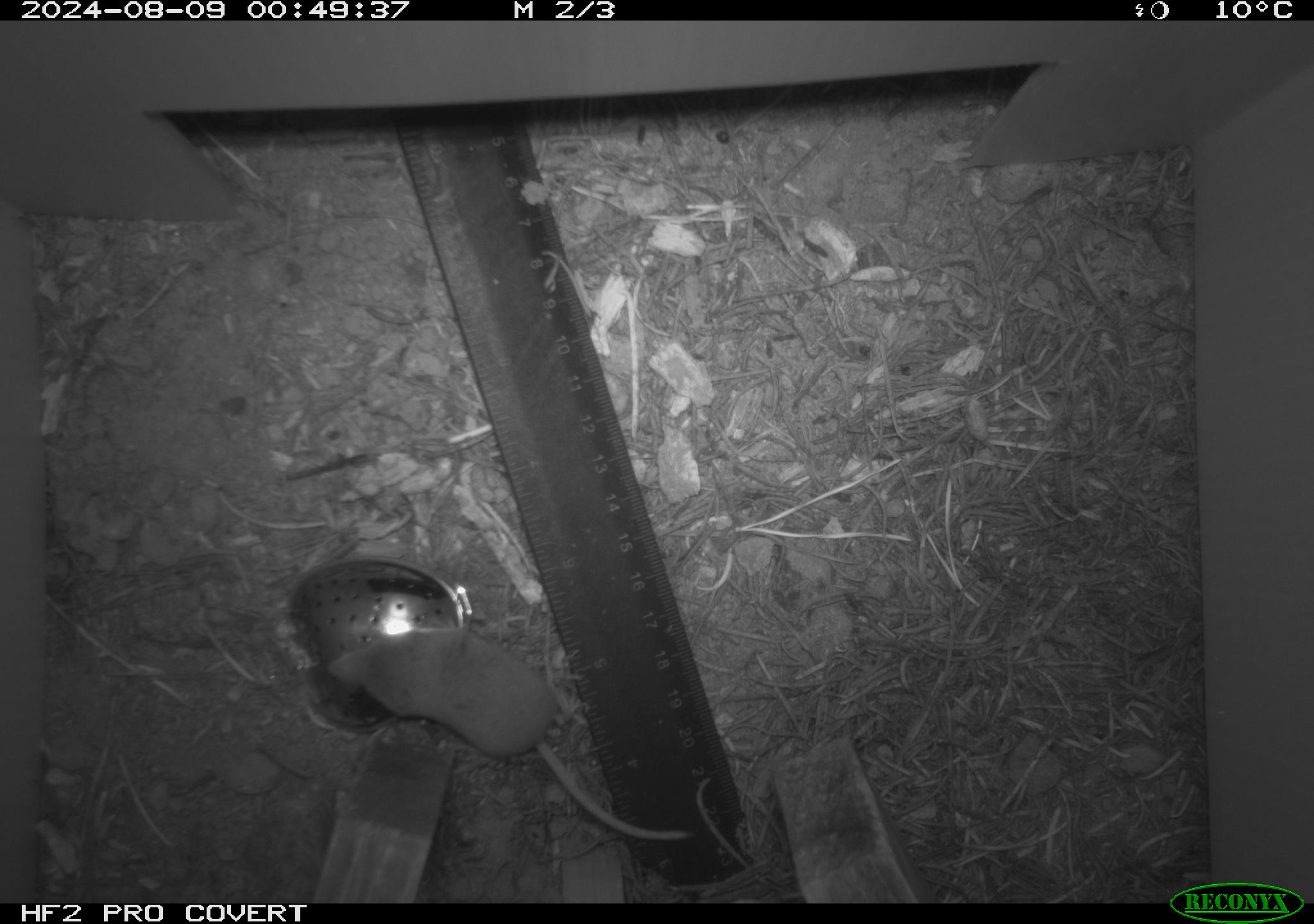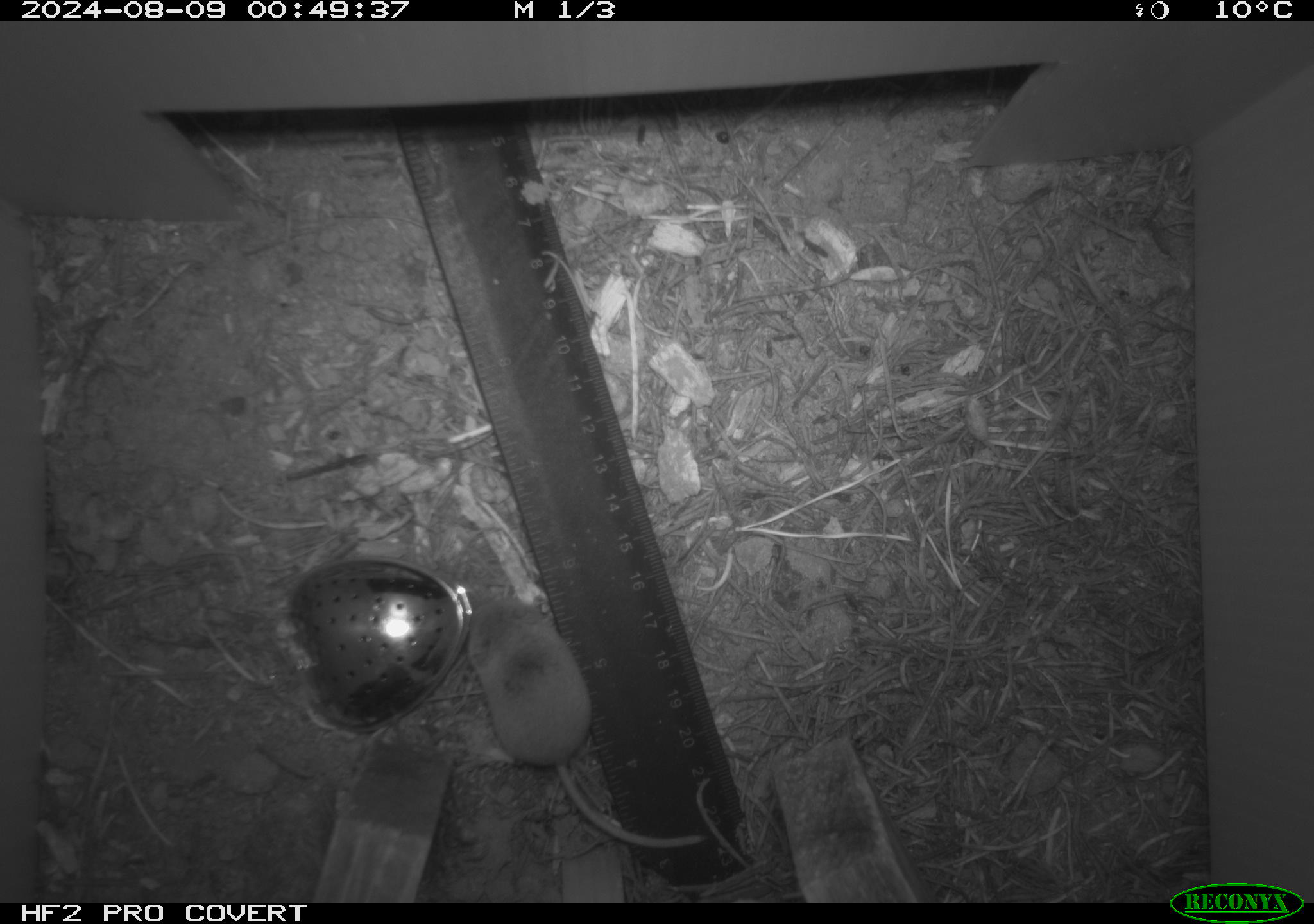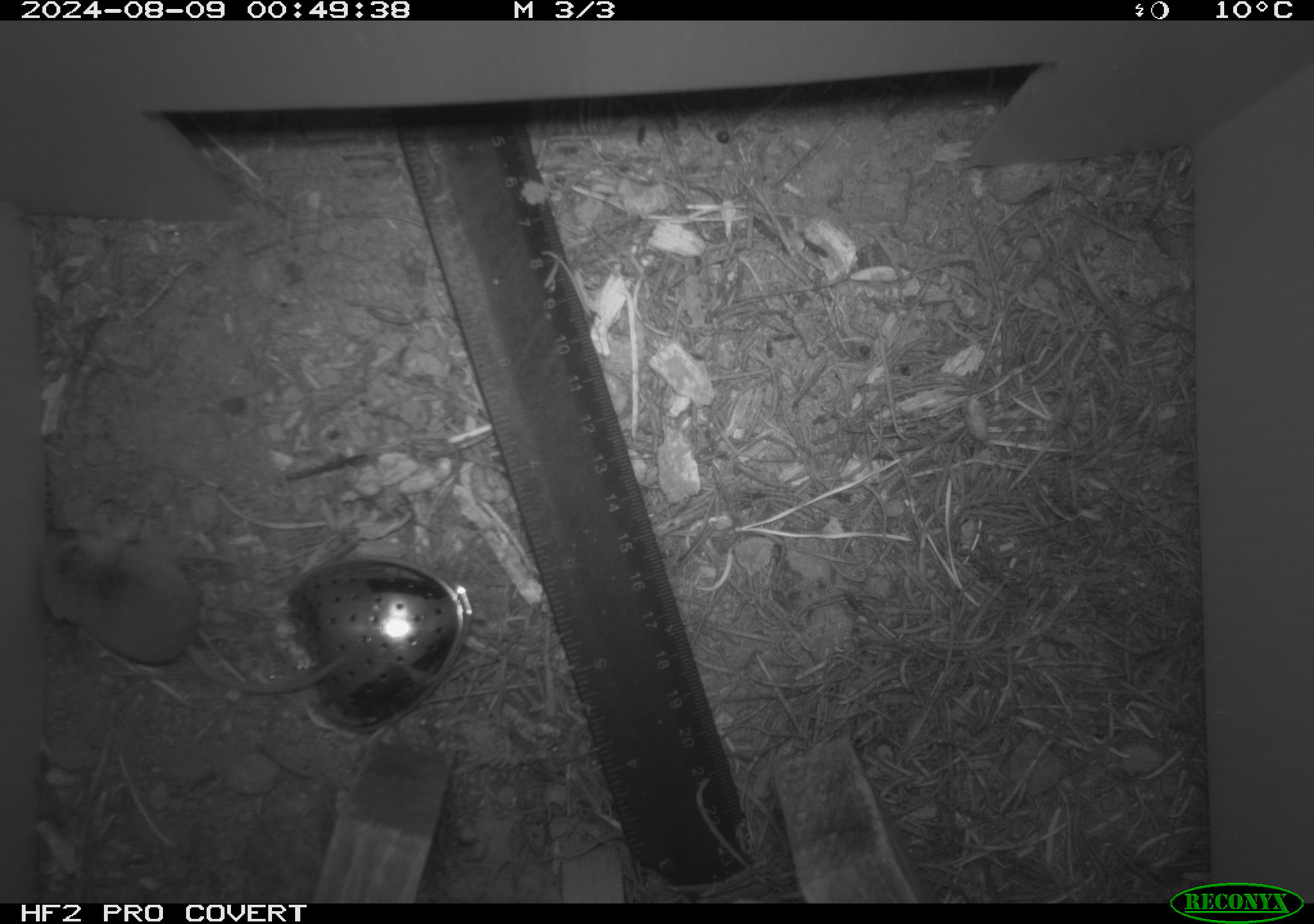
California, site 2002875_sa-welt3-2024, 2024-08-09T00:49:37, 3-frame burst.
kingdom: Animalia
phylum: Chordata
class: Mammalia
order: Eulipotyphla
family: Soricidae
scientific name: Soricidae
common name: shrews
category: soricidae family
Soricidae family (shrews) (Soricidae).